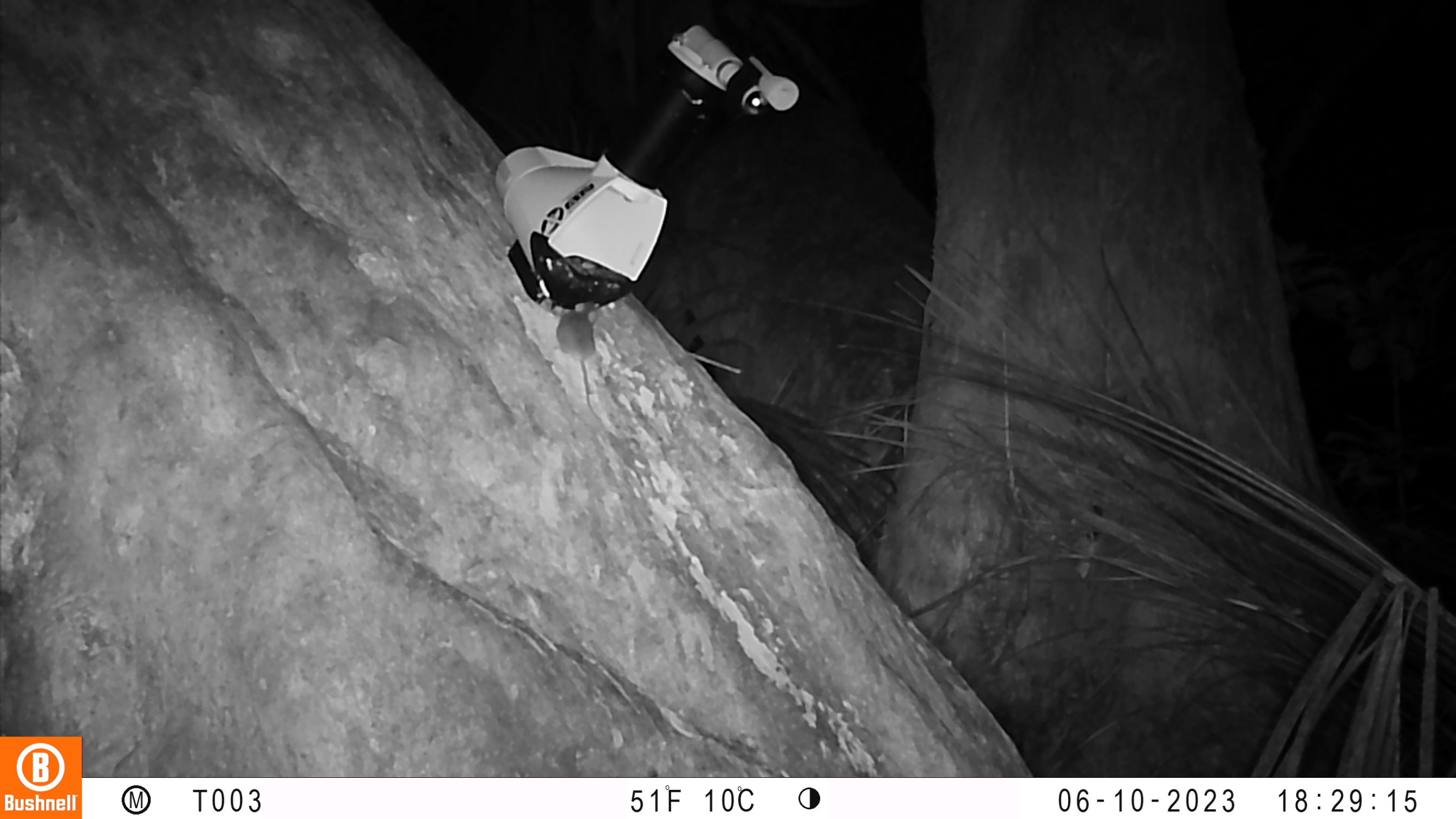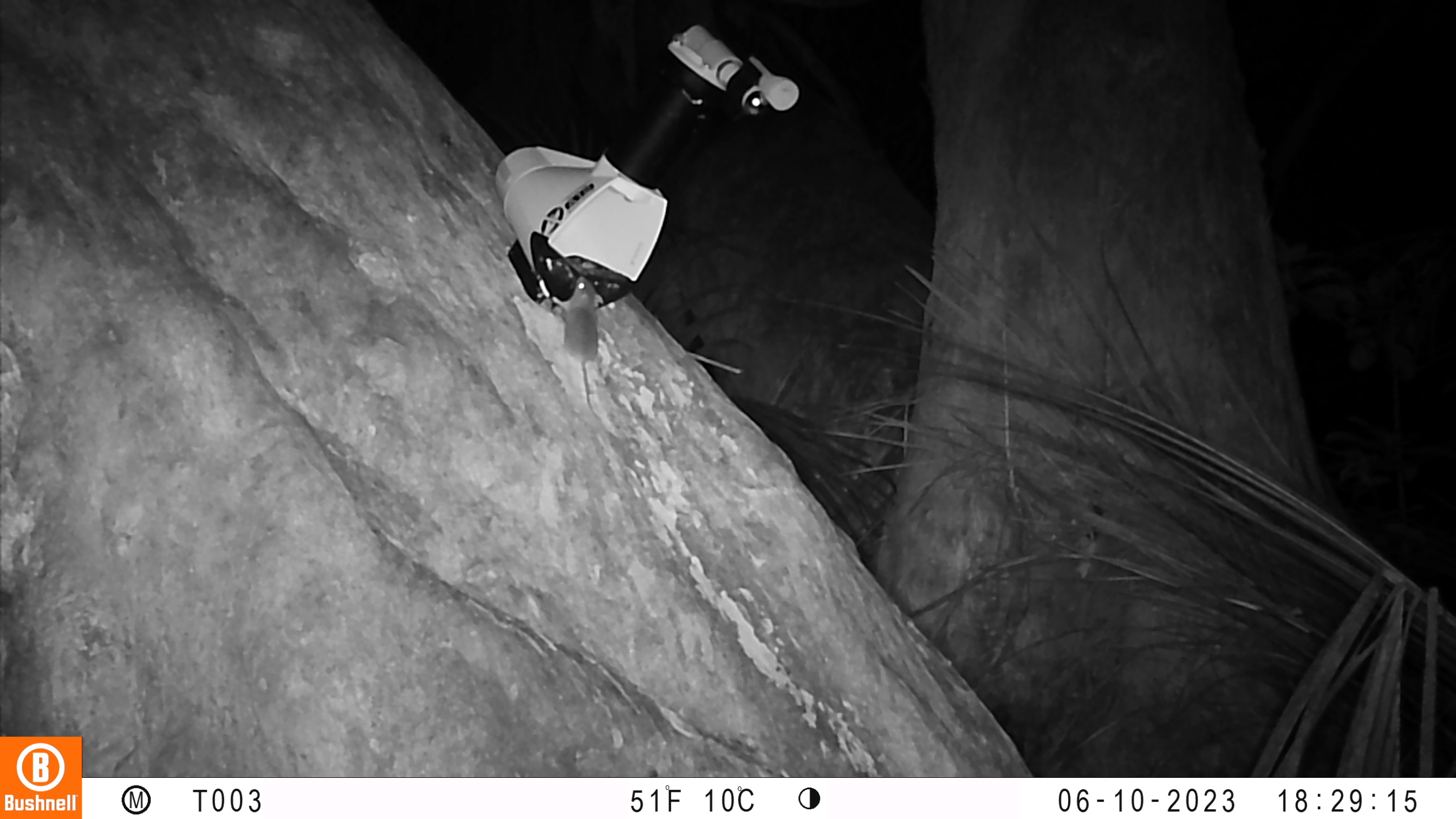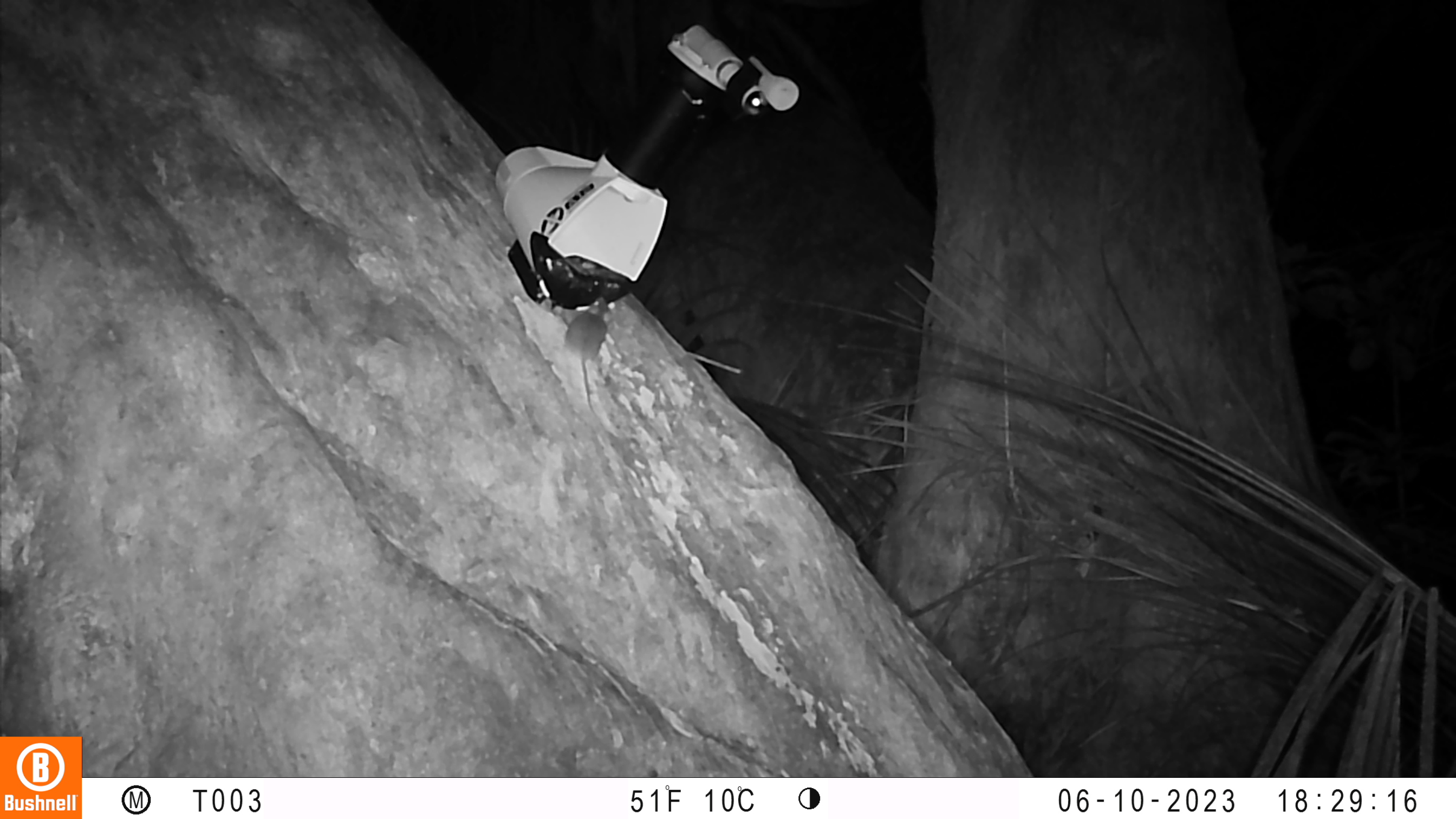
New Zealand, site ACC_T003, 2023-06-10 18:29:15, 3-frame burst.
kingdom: Animalia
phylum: Chordata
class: Mammalia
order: Rodentia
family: Muridae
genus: Mus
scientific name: Mus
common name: mouse